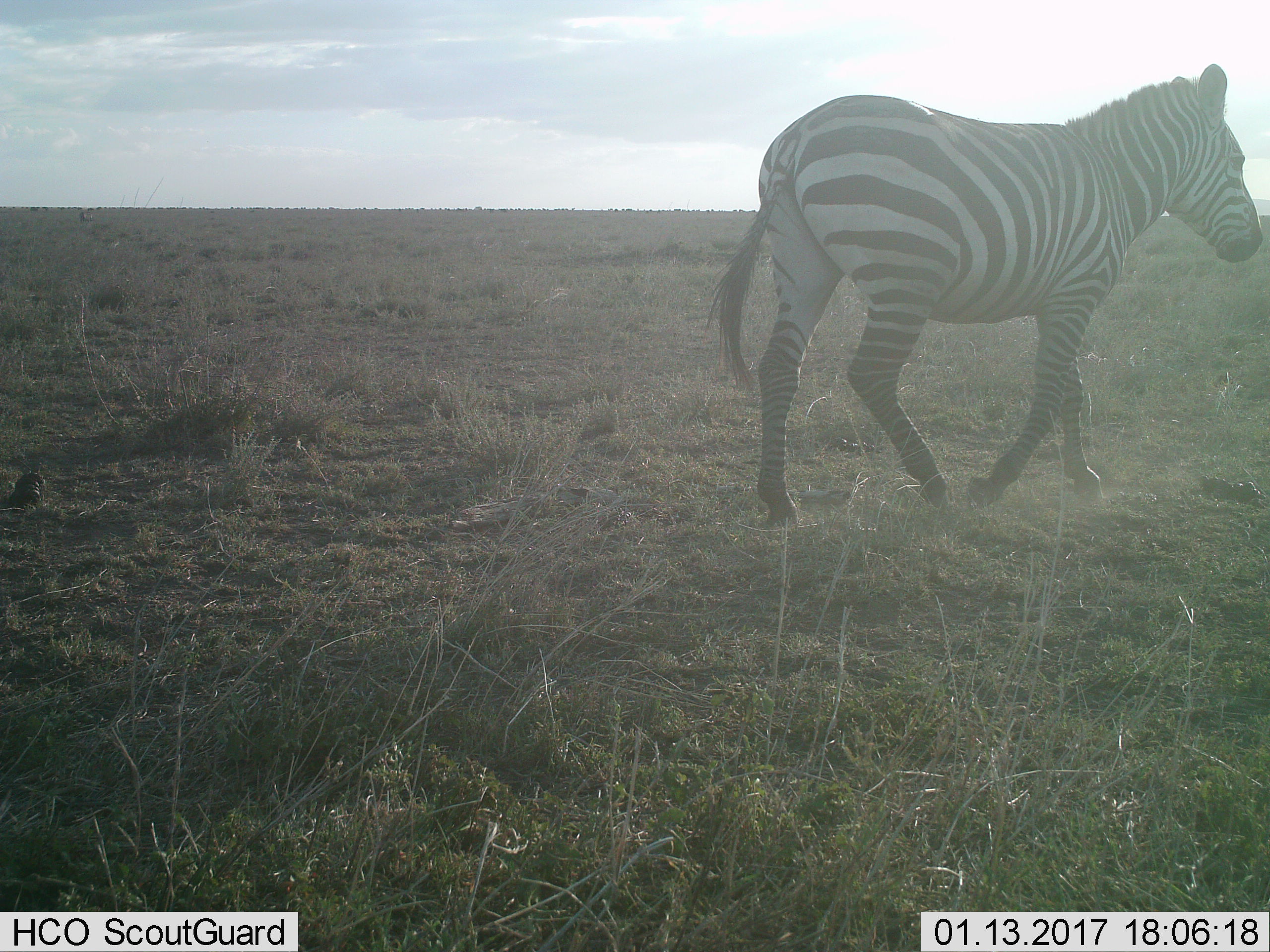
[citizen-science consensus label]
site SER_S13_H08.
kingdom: Animalia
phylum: Chordata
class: Mammalia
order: Perissodactyla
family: Equidae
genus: Equus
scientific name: Equus quagga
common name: plains zebra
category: zebraplains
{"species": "zebraplains (plains zebra) (Equus quagga)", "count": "1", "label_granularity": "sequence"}